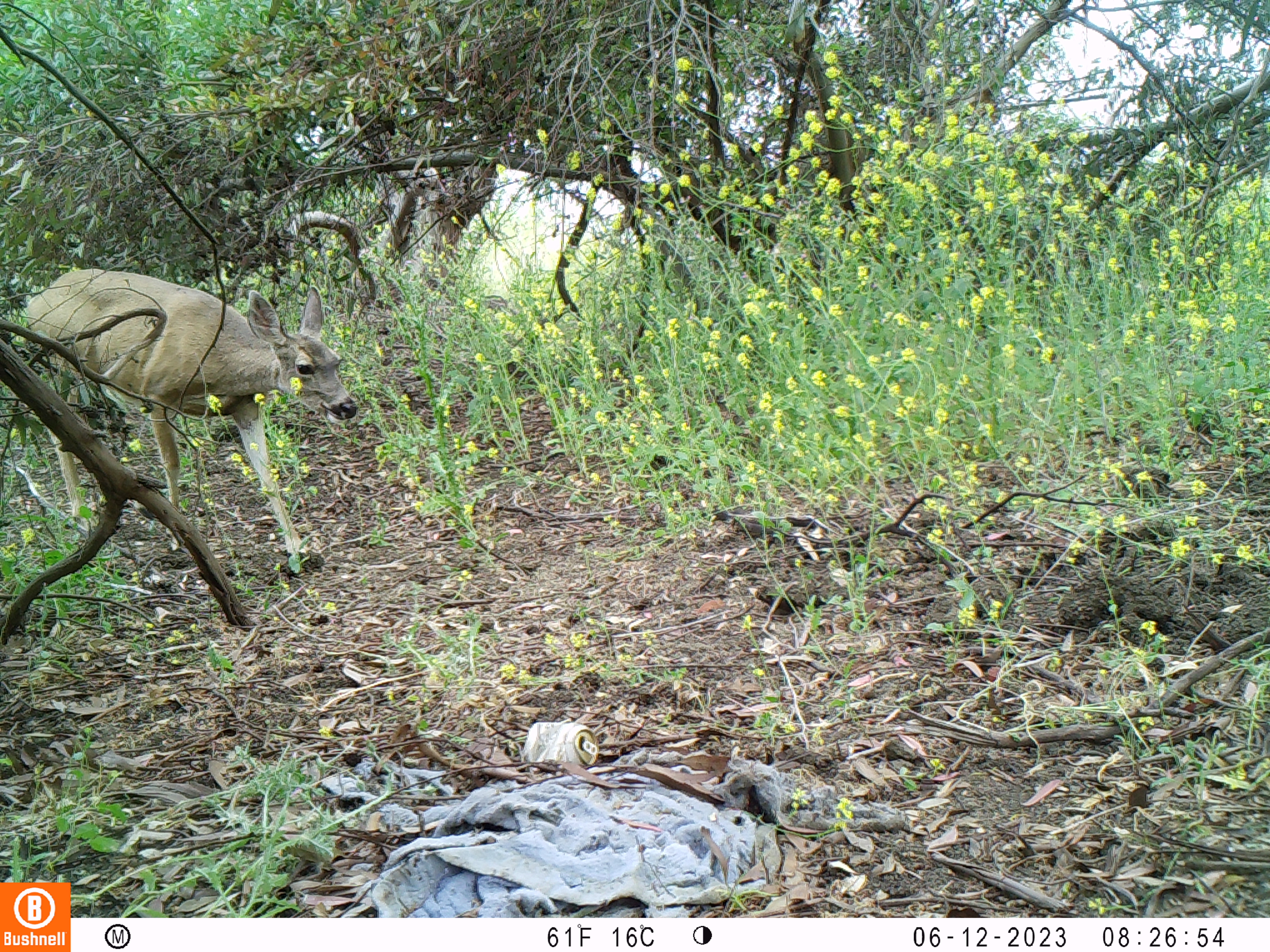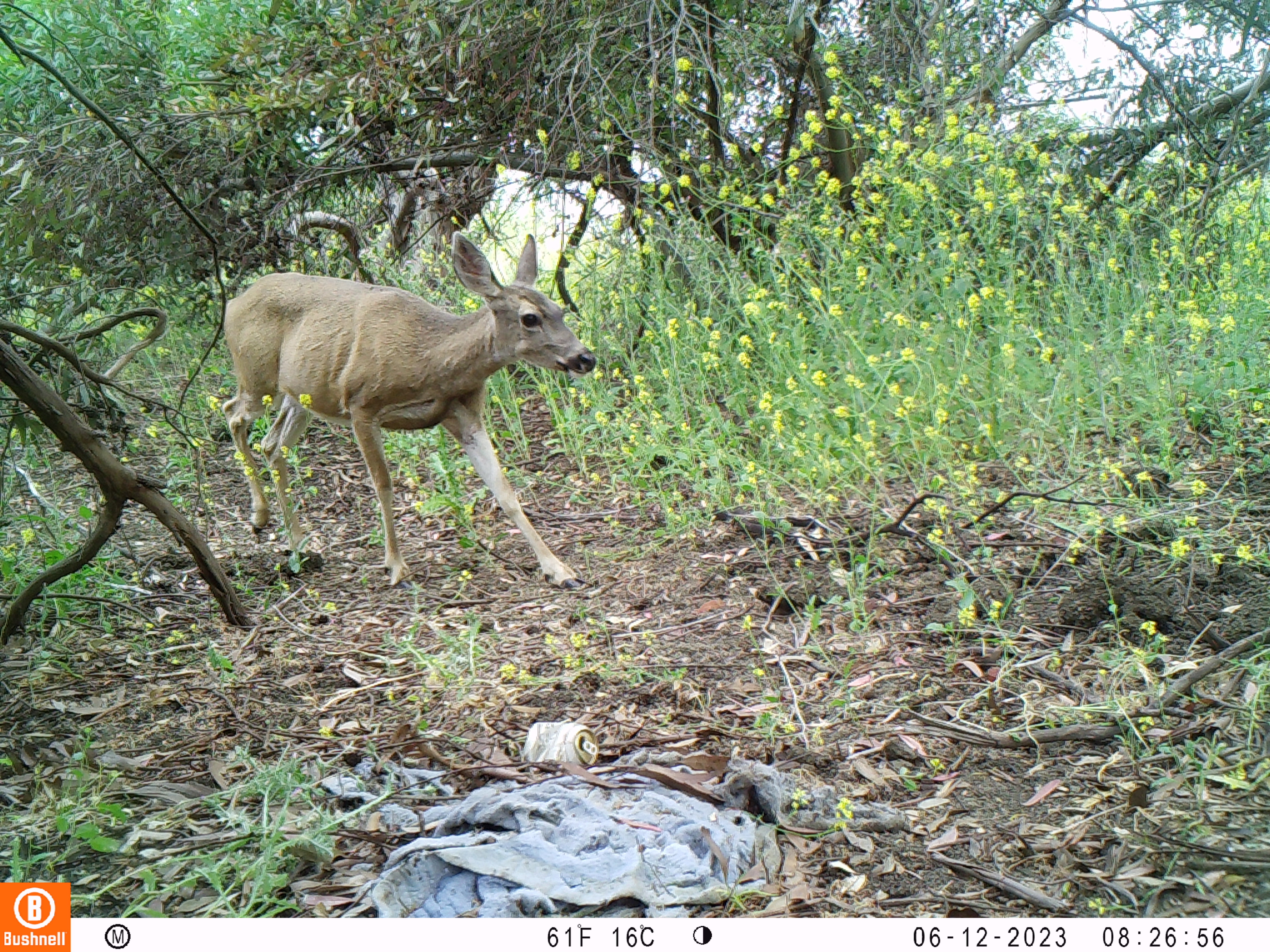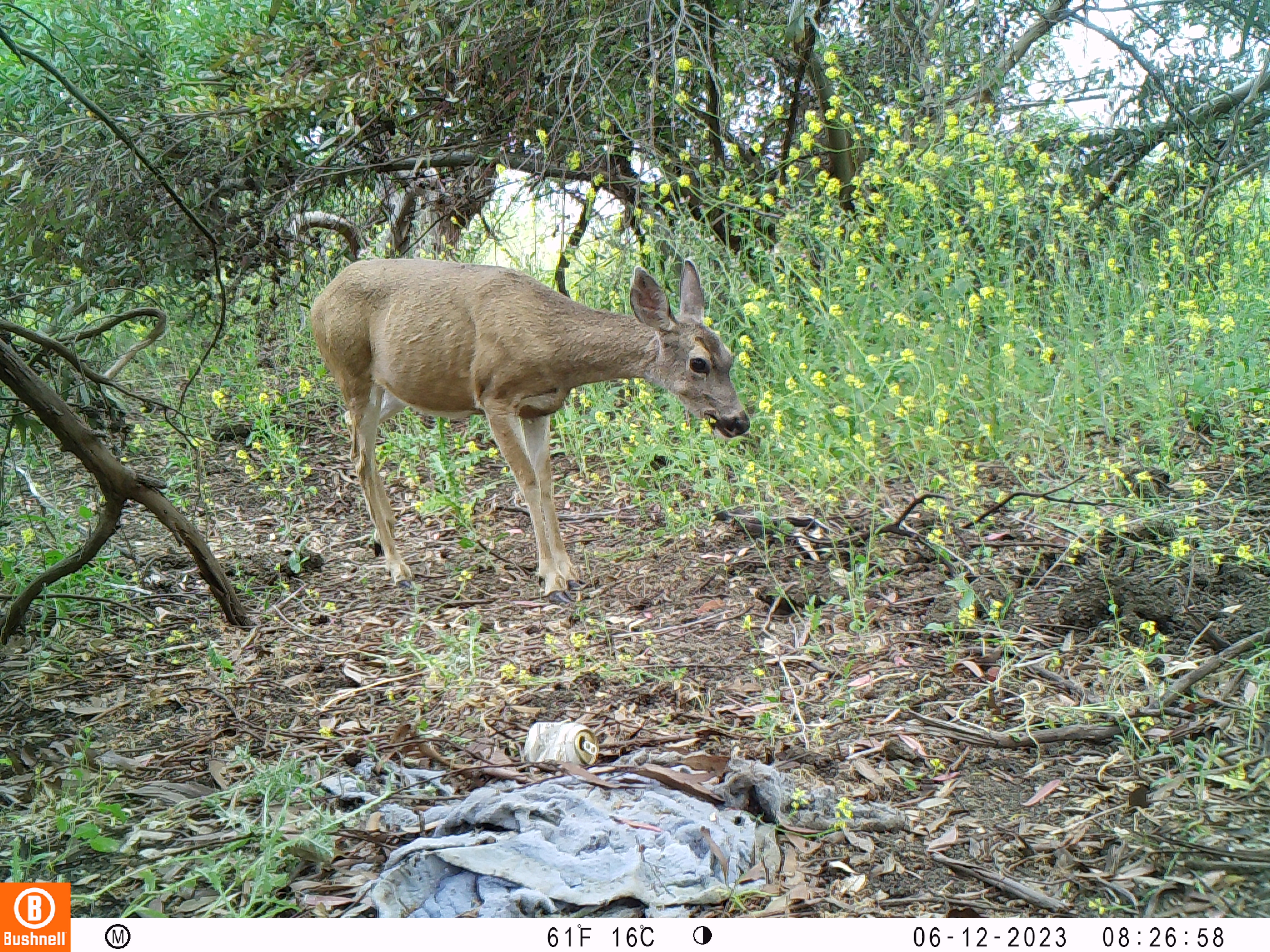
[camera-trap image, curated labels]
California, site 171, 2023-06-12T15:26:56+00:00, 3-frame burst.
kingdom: Animalia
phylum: Chordata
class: Mammalia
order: Artiodactyla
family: Cervidae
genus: Odocoileus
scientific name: Odocoileus hemionus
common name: mule deer